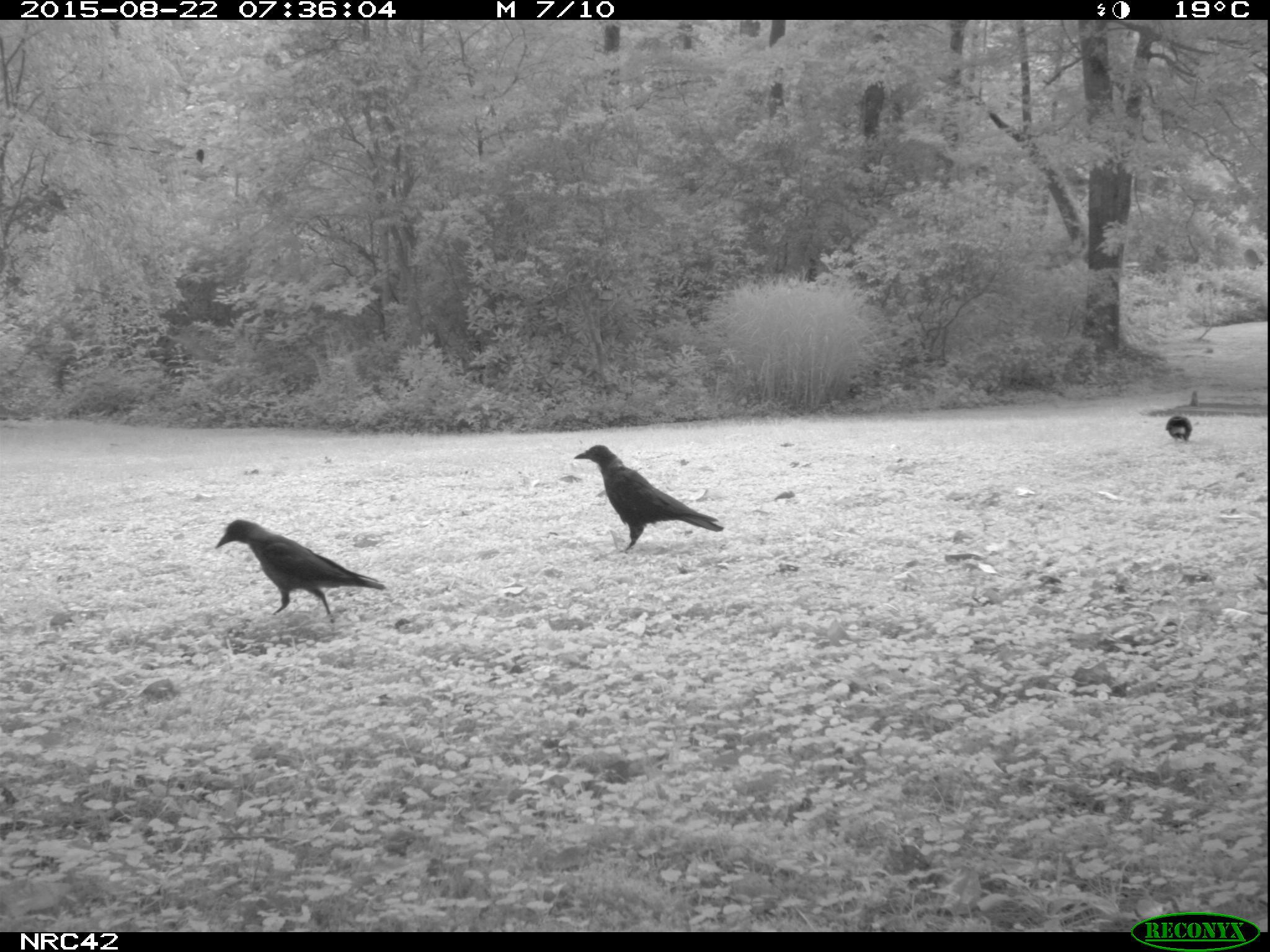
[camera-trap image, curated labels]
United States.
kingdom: Animalia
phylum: Chordata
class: Aves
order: Passeriformes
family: Corvidae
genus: Corvus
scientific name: Corvus brachyrhynchos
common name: american crow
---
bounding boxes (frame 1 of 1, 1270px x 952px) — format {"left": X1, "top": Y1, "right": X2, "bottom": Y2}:
American Crow: {"left": 210, "top": 515, "right": 382, "bottom": 630}; {"left": 571, "top": 444, "right": 719, "bottom": 551}